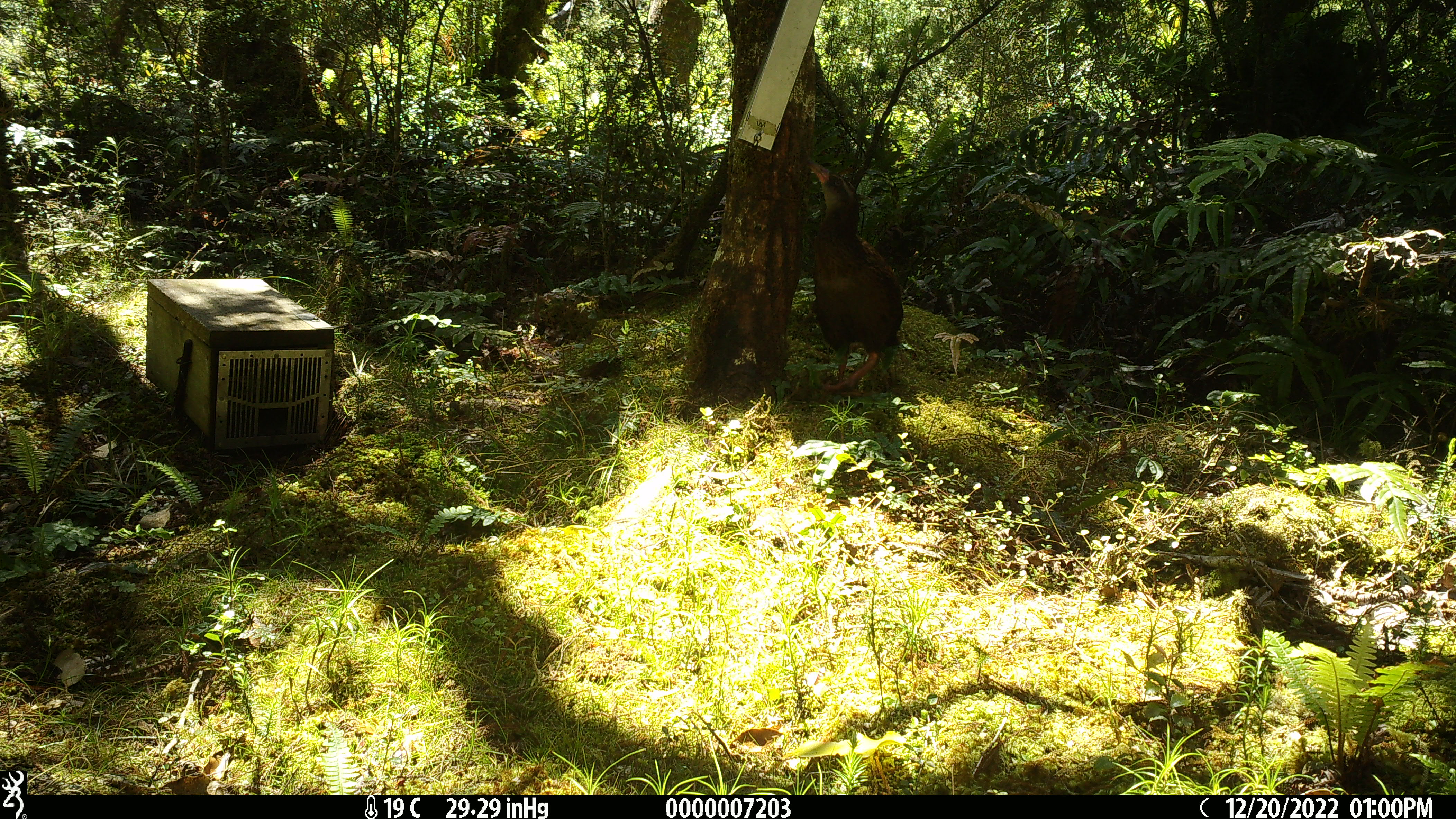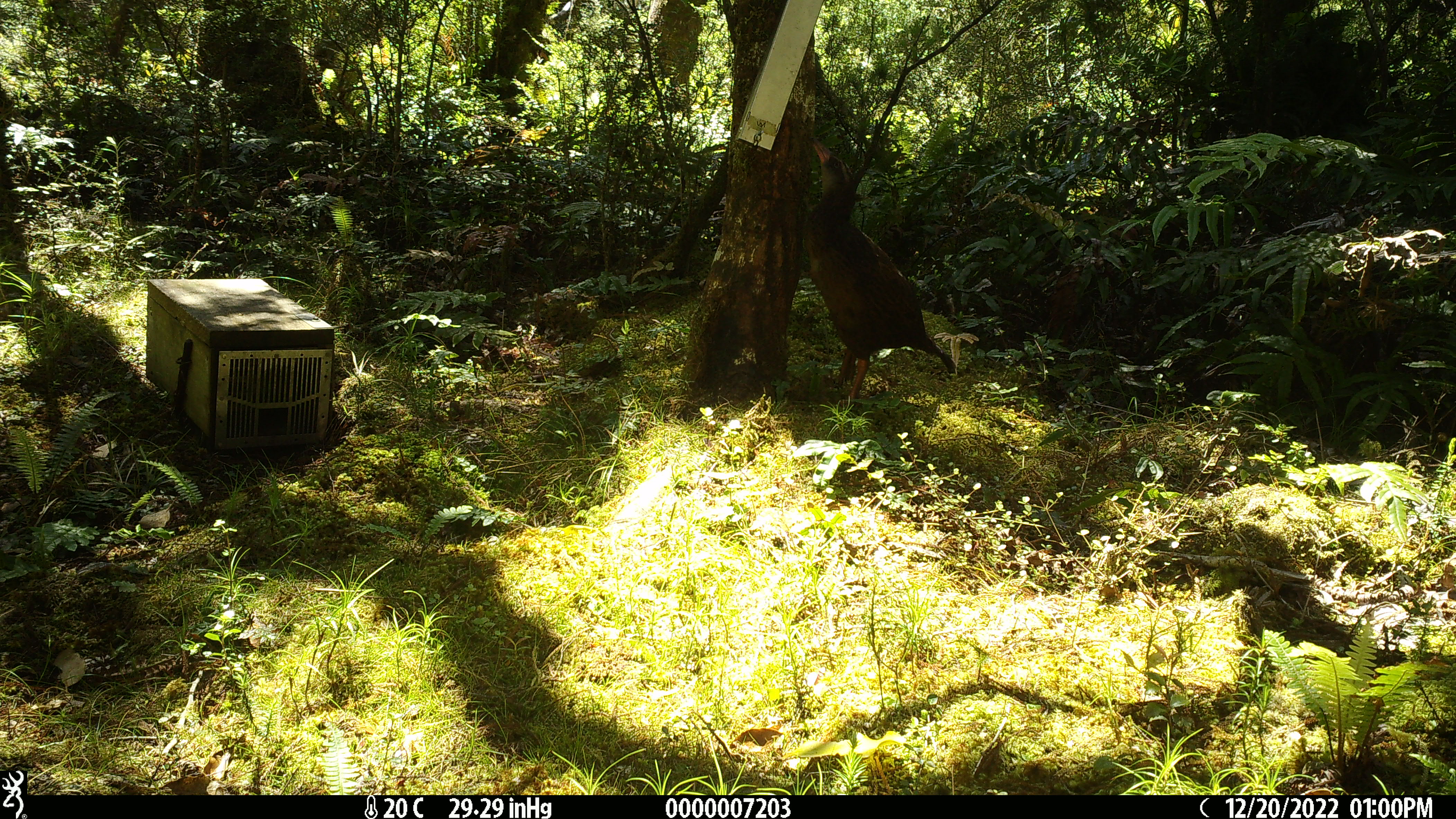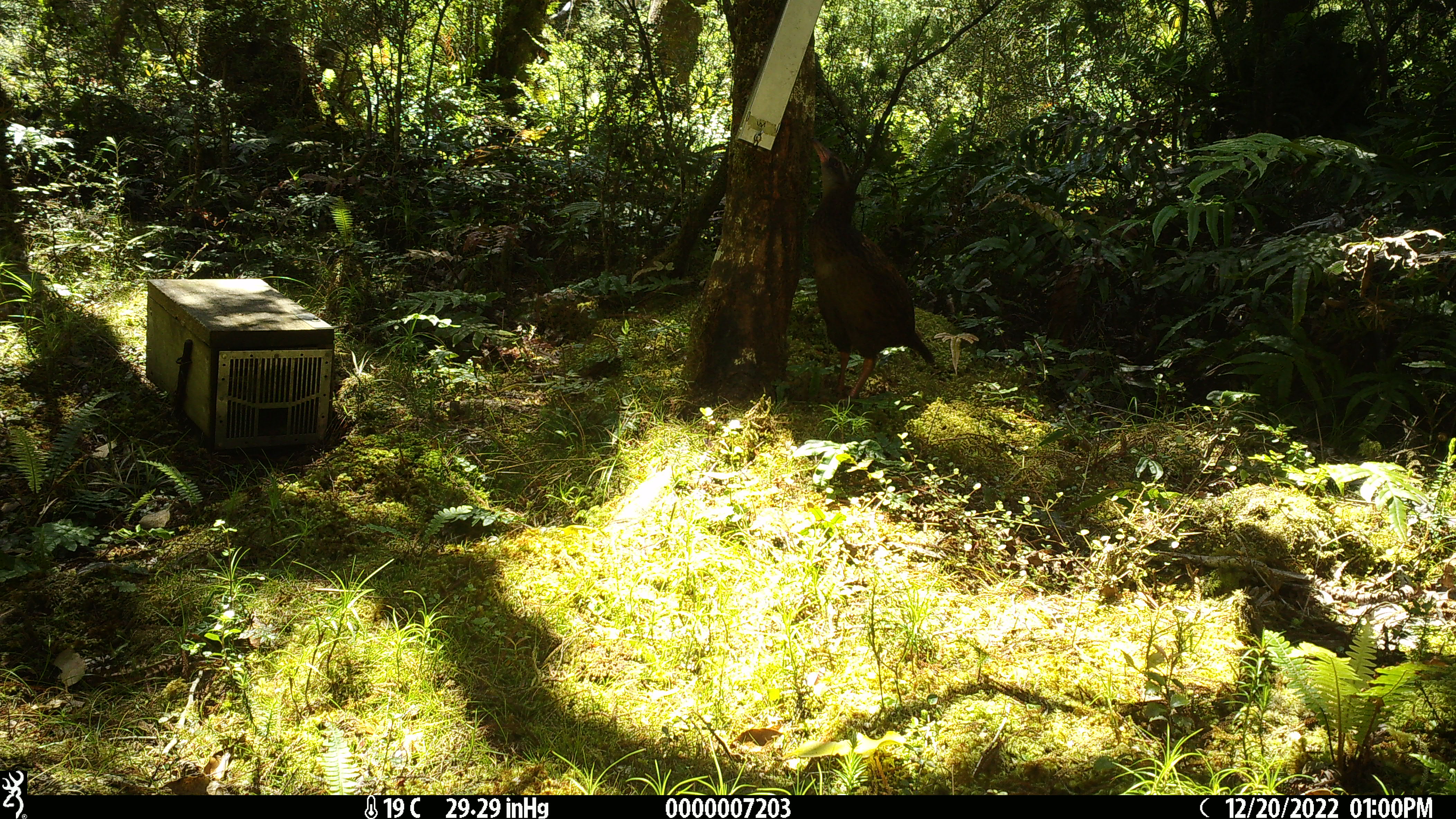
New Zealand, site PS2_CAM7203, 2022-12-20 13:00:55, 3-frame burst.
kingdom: Animalia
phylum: Chordata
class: Aves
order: Gruiformes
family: Rallidae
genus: Gallirallus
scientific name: Gallirallus australis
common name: weka